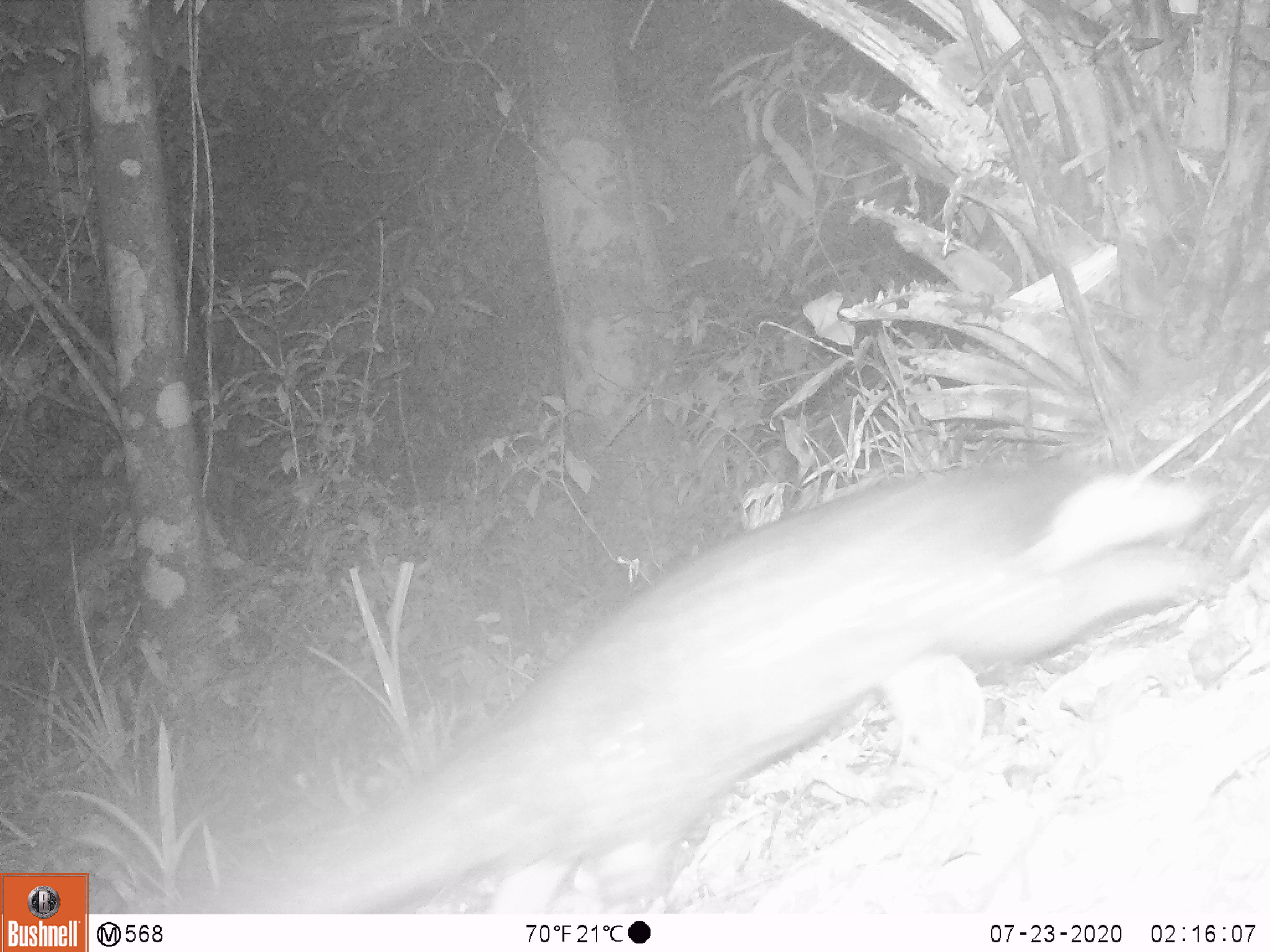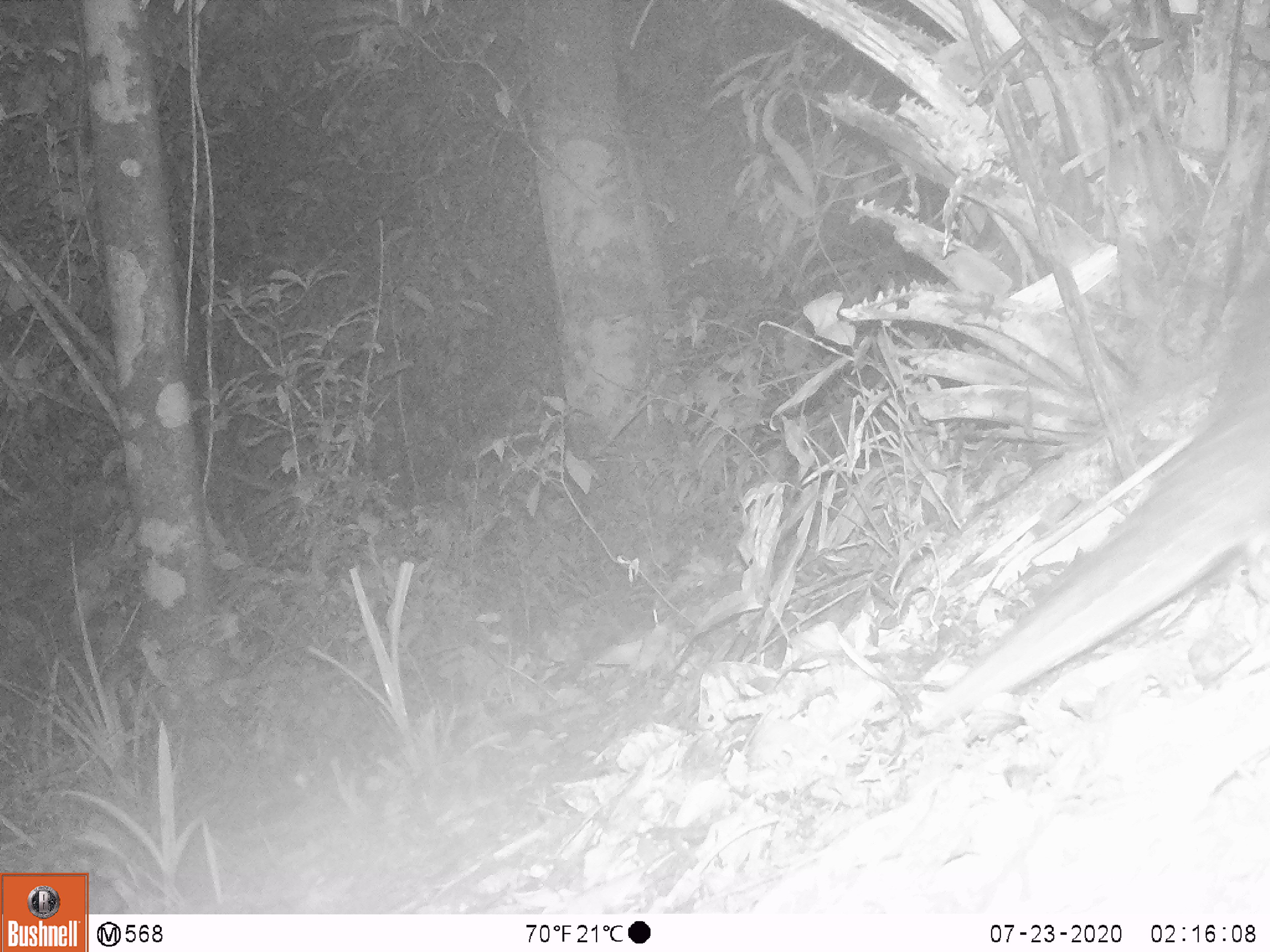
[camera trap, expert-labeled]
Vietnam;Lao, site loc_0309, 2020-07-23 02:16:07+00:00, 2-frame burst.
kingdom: Animalia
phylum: Chordata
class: Mammalia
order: Pholidota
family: Manidae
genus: Manis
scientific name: Manis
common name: asian pangolins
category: pangolin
Pangolin (asian pangolins) (Manis). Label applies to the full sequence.